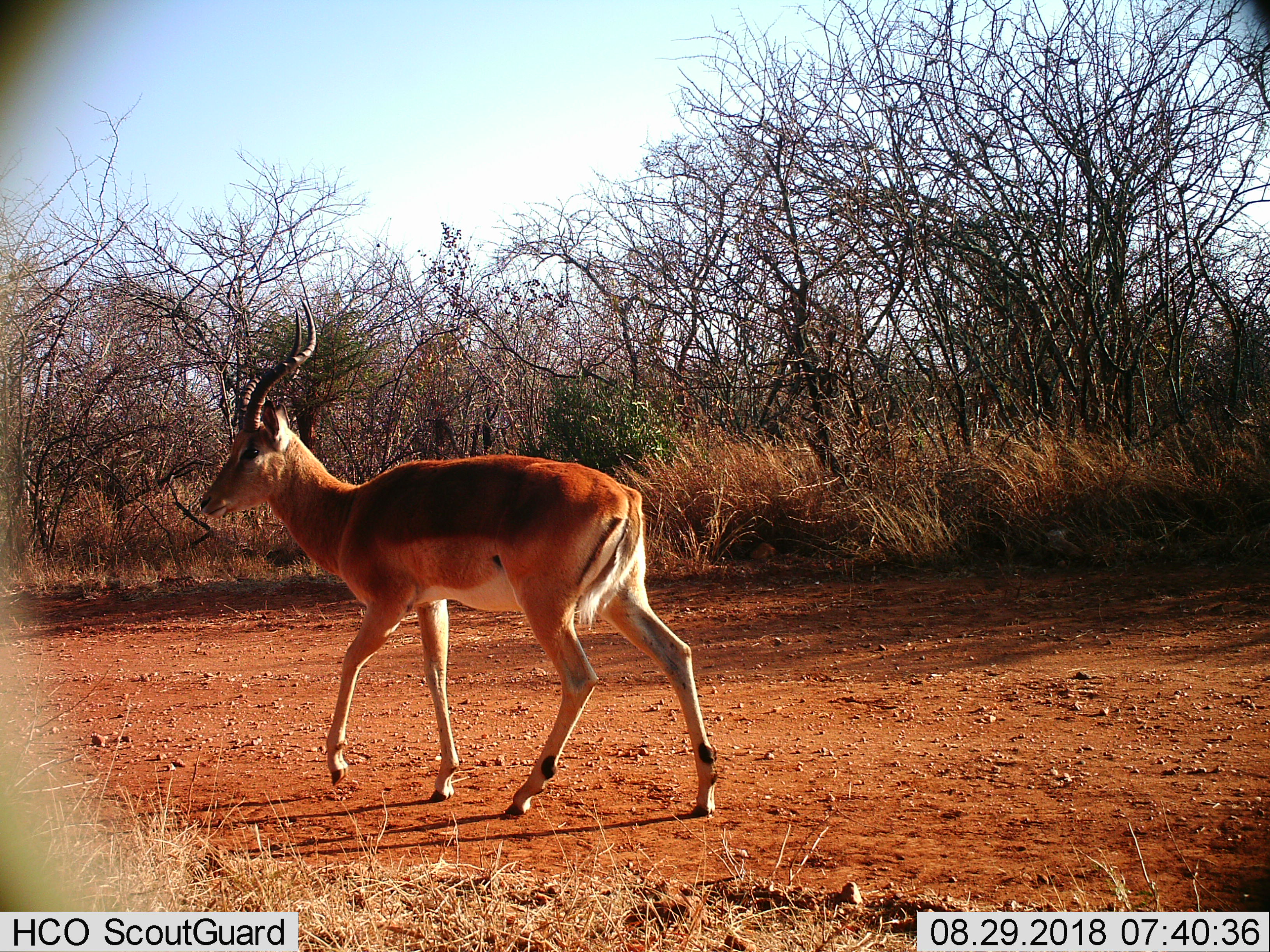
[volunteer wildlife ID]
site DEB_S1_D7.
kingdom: Animalia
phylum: Chordata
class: Mammalia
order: Artiodactyla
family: Bovidae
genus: Aepyceros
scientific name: Aepyceros melampus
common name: impala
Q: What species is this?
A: Impala (Aepyceros melampus).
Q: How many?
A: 1.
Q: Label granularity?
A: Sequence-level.